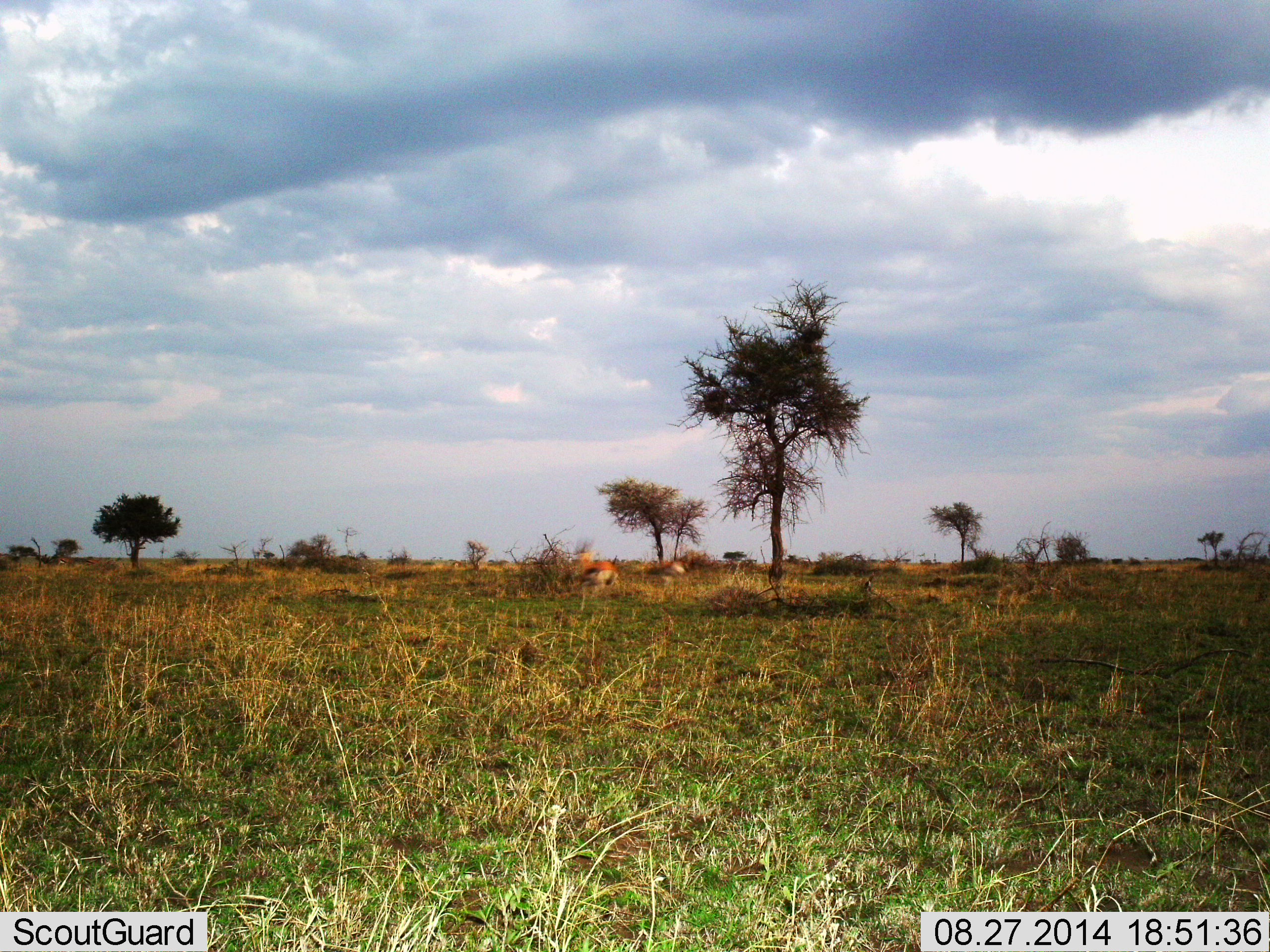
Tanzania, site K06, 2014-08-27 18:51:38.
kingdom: Animalia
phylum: Chordata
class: Mammalia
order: Artiodactyla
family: Bovidae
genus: Eudorcas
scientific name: Eudorcas thomsonii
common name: thomson's gazelle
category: gazellethomsons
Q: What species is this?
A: Gazellethomsons (thomson's gazelle) (Eudorcas thomsonii).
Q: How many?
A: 2.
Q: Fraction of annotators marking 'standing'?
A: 80%.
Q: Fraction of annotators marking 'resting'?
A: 0%.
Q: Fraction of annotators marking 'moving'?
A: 20%.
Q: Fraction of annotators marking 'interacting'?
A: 0%.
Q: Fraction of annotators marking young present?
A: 0%.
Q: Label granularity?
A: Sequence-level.